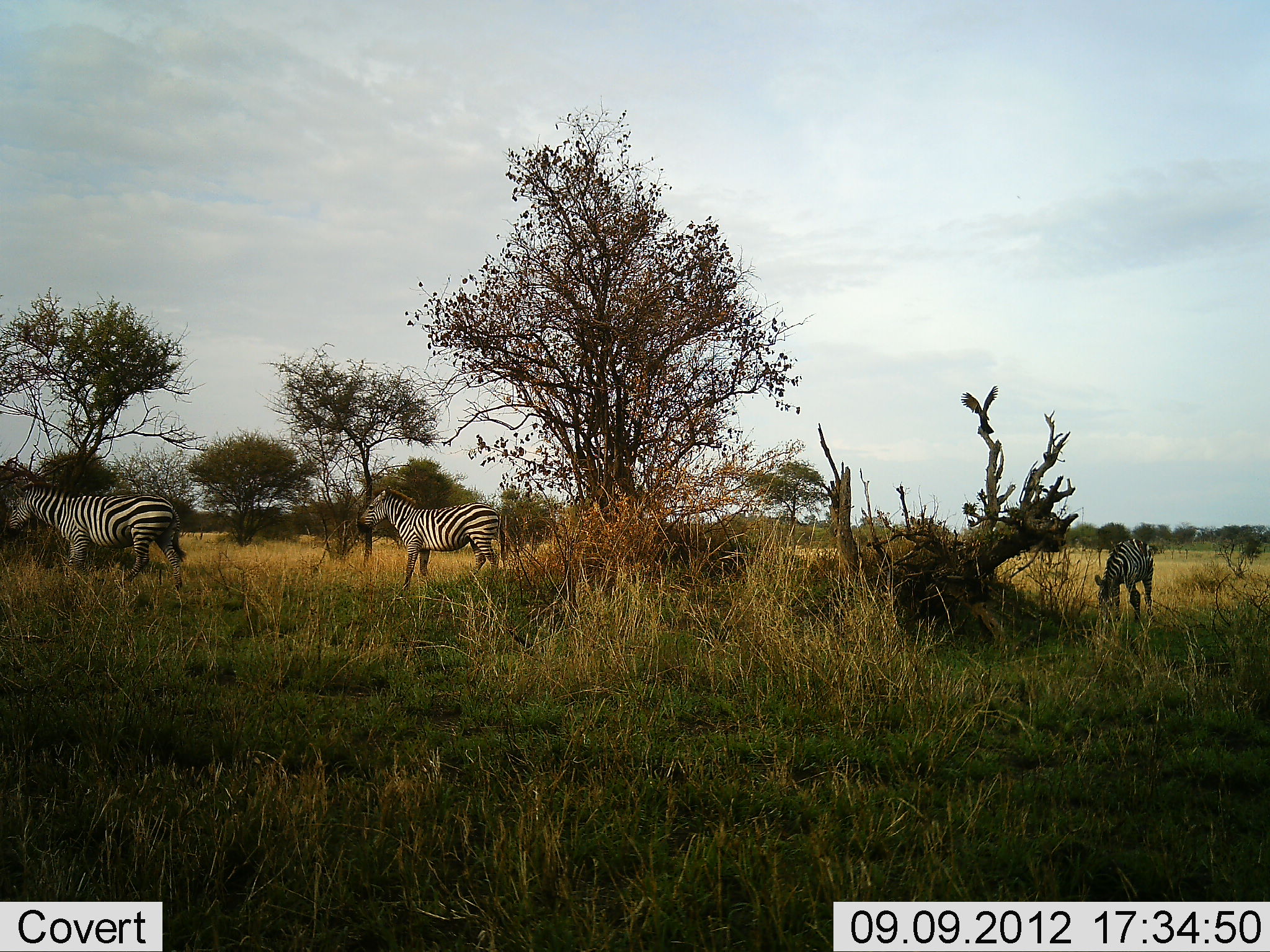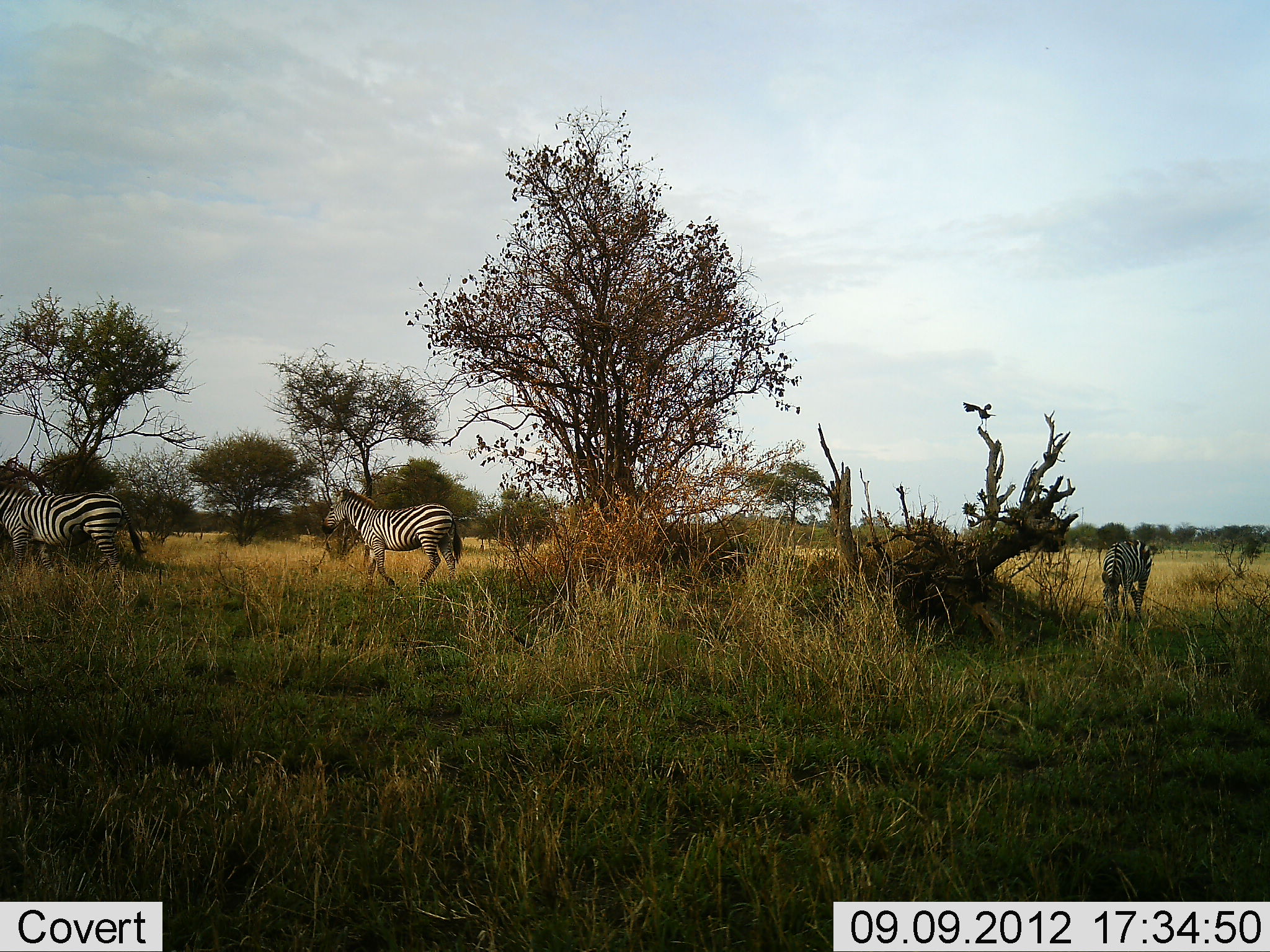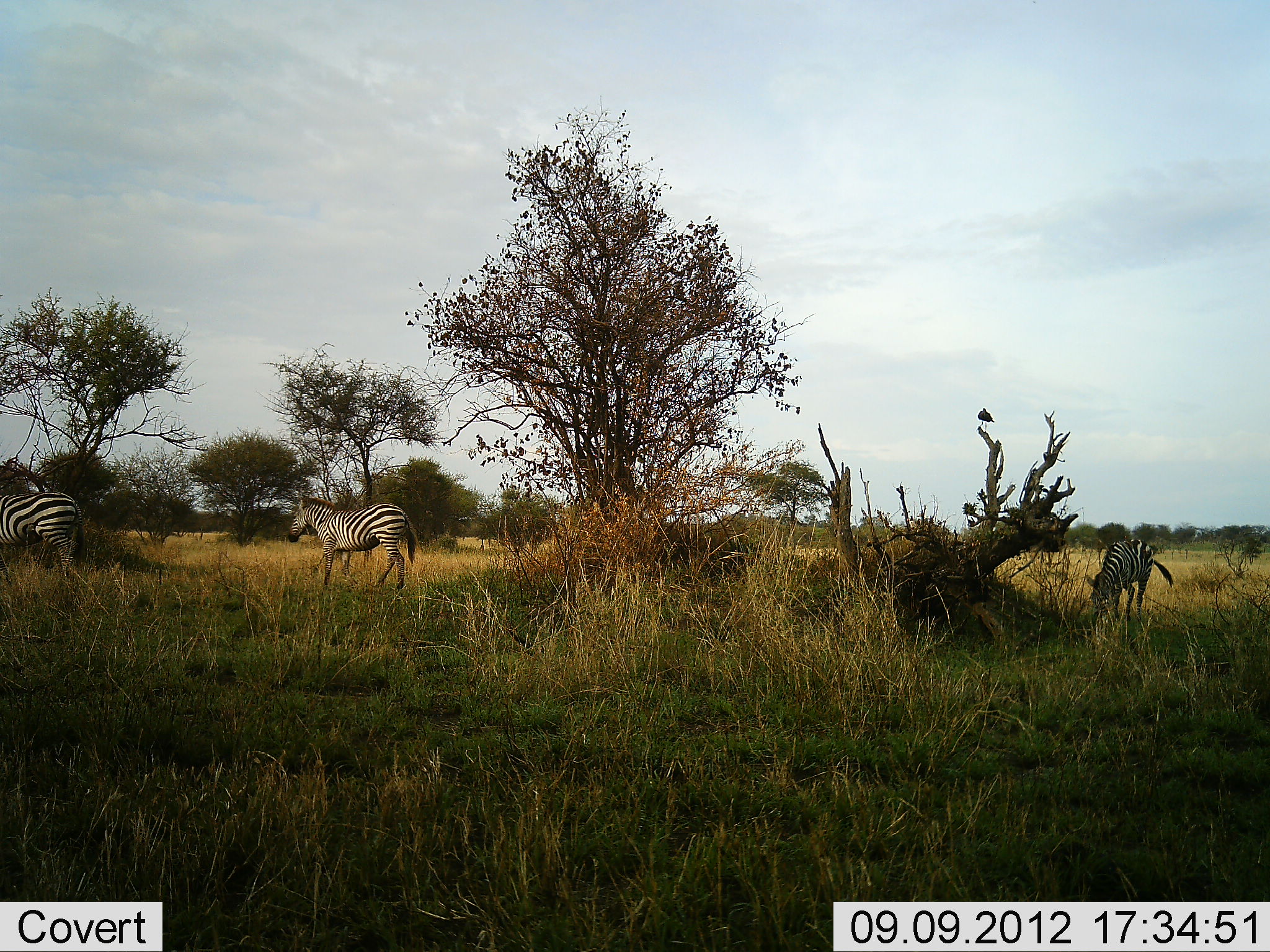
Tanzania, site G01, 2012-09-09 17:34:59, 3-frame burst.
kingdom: Animalia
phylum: Chordata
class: Aves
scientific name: Aves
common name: bird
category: otherbird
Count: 1.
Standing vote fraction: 60%.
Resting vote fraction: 10%.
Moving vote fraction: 50%.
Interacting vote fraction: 0%.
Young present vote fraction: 0%.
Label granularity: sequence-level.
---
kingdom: Animalia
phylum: Chordata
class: Mammalia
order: Perissodactyla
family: Equidae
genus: Equus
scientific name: Equus quagga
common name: plains zebra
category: zebra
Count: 3.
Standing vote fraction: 29%.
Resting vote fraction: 0%.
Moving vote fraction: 94%.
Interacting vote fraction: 0%.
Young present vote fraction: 0%.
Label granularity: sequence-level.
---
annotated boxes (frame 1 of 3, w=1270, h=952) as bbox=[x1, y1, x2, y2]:
animal: bbox=[9, 482, 188, 593]; bbox=[360, 485, 506, 601]; bbox=[1094, 538, 1156, 625]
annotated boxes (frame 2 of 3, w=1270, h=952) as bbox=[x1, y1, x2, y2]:
animal: bbox=[0, 480, 147, 591]; bbox=[323, 489, 463, 597]; bbox=[1101, 540, 1152, 625]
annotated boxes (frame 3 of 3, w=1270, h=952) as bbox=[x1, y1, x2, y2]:
animal: bbox=[288, 496, 417, 602]; bbox=[1086, 538, 1174, 624]; bbox=[0, 491, 83, 582]